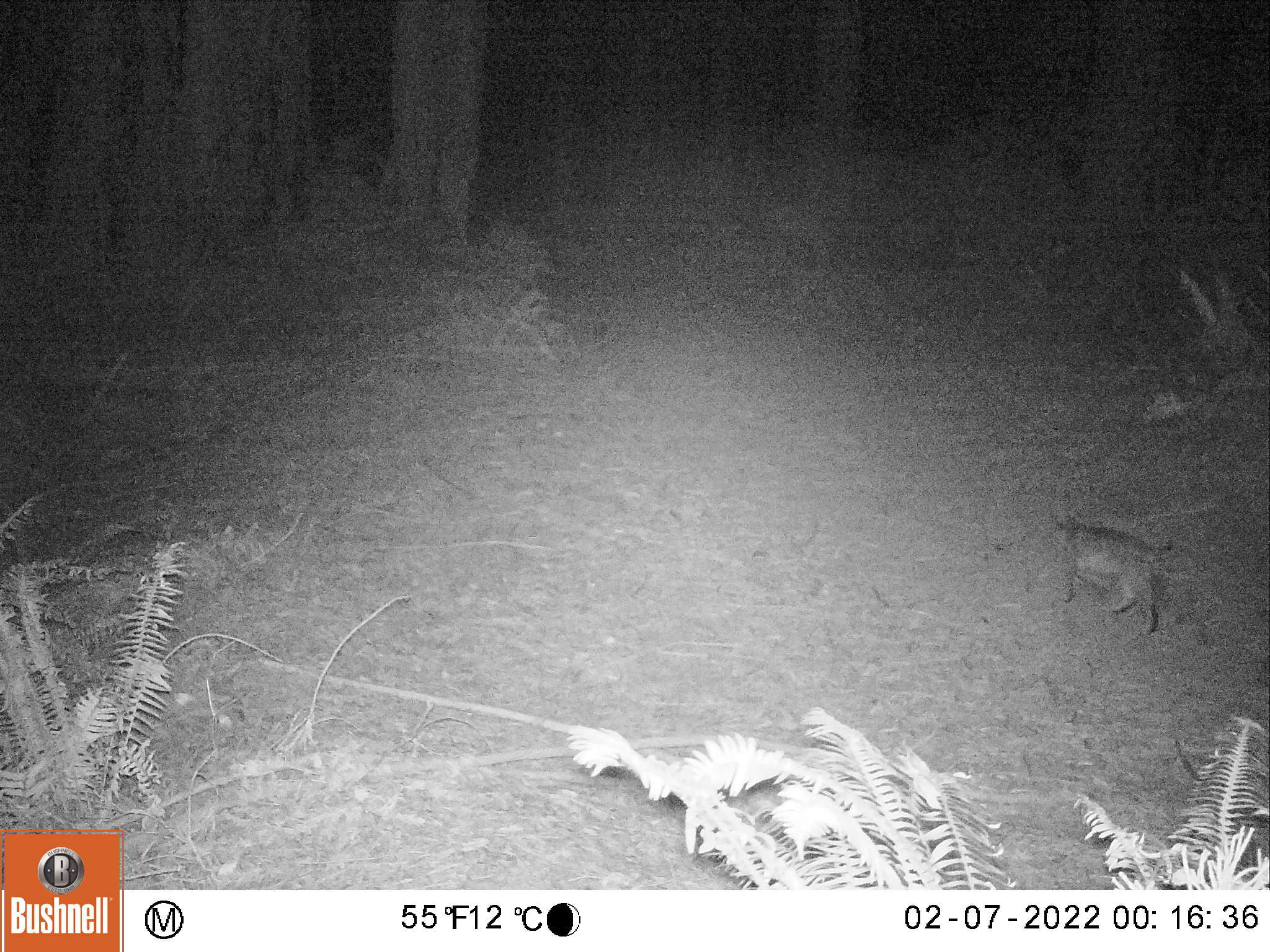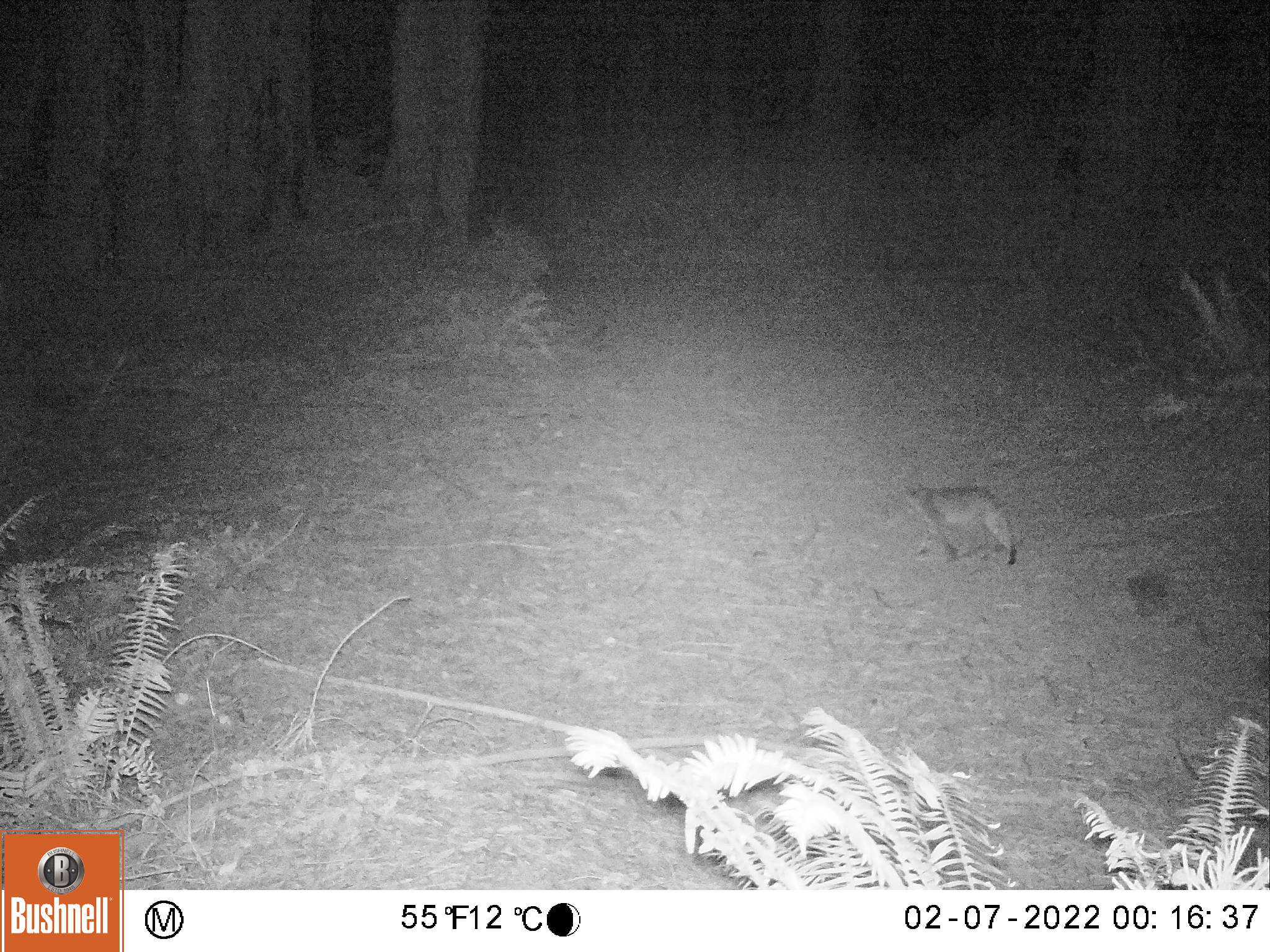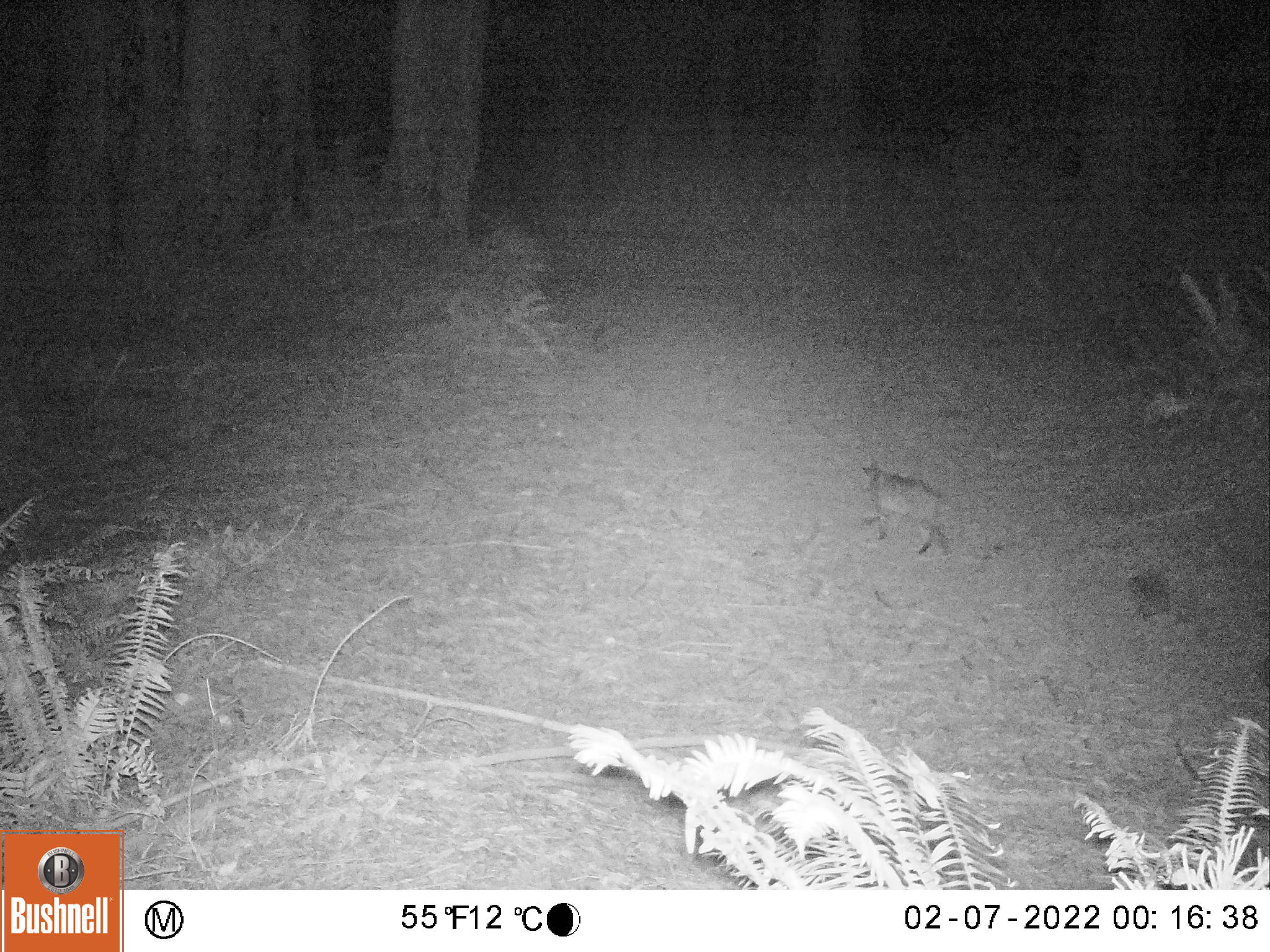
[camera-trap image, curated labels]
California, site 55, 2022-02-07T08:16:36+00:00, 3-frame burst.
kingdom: Animalia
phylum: Chordata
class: Mammalia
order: Carnivora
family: Felidae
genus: Lynx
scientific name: Lynx rufus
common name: bobcat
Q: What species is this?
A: Bobcat (Lynx rufus).